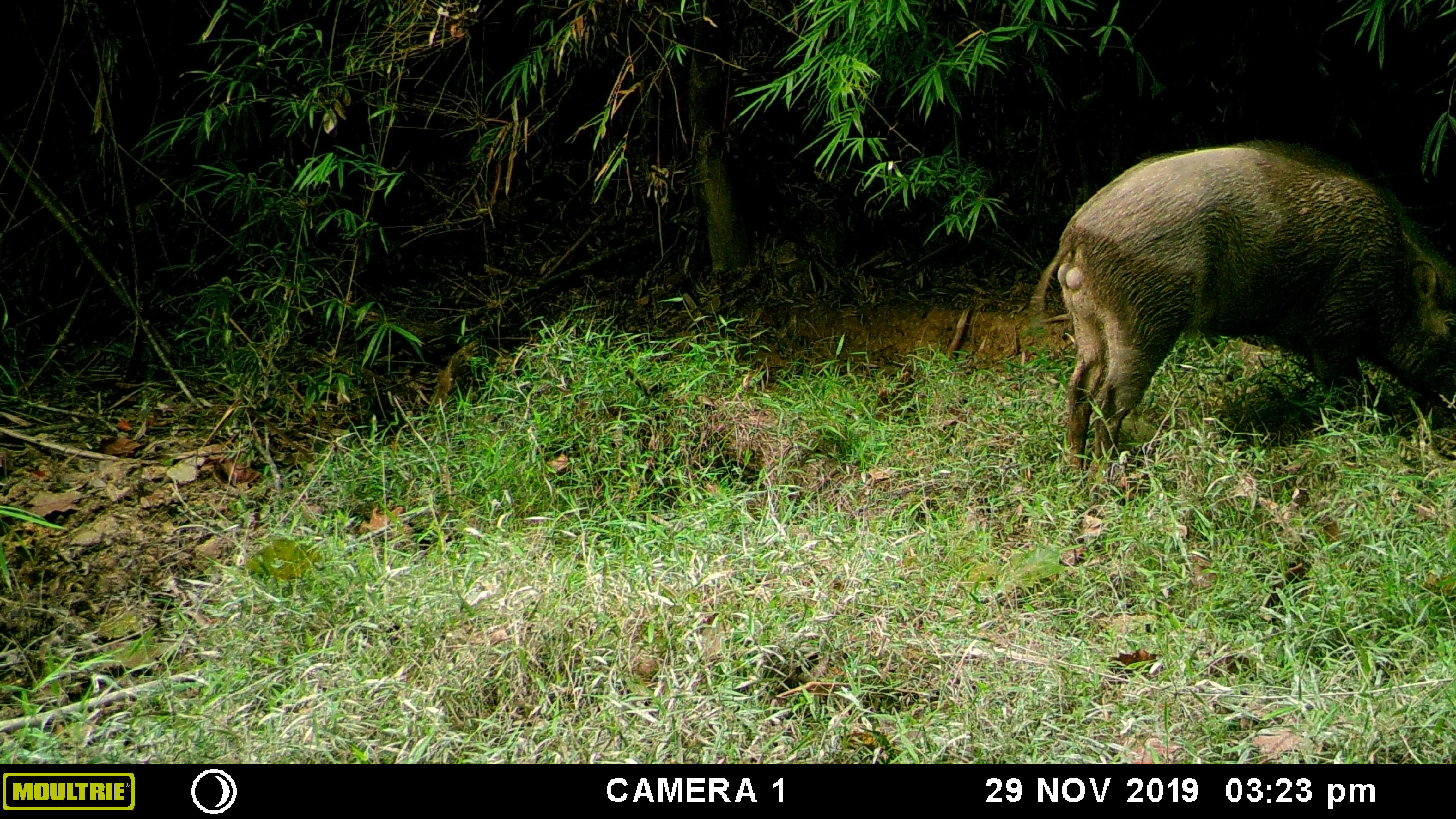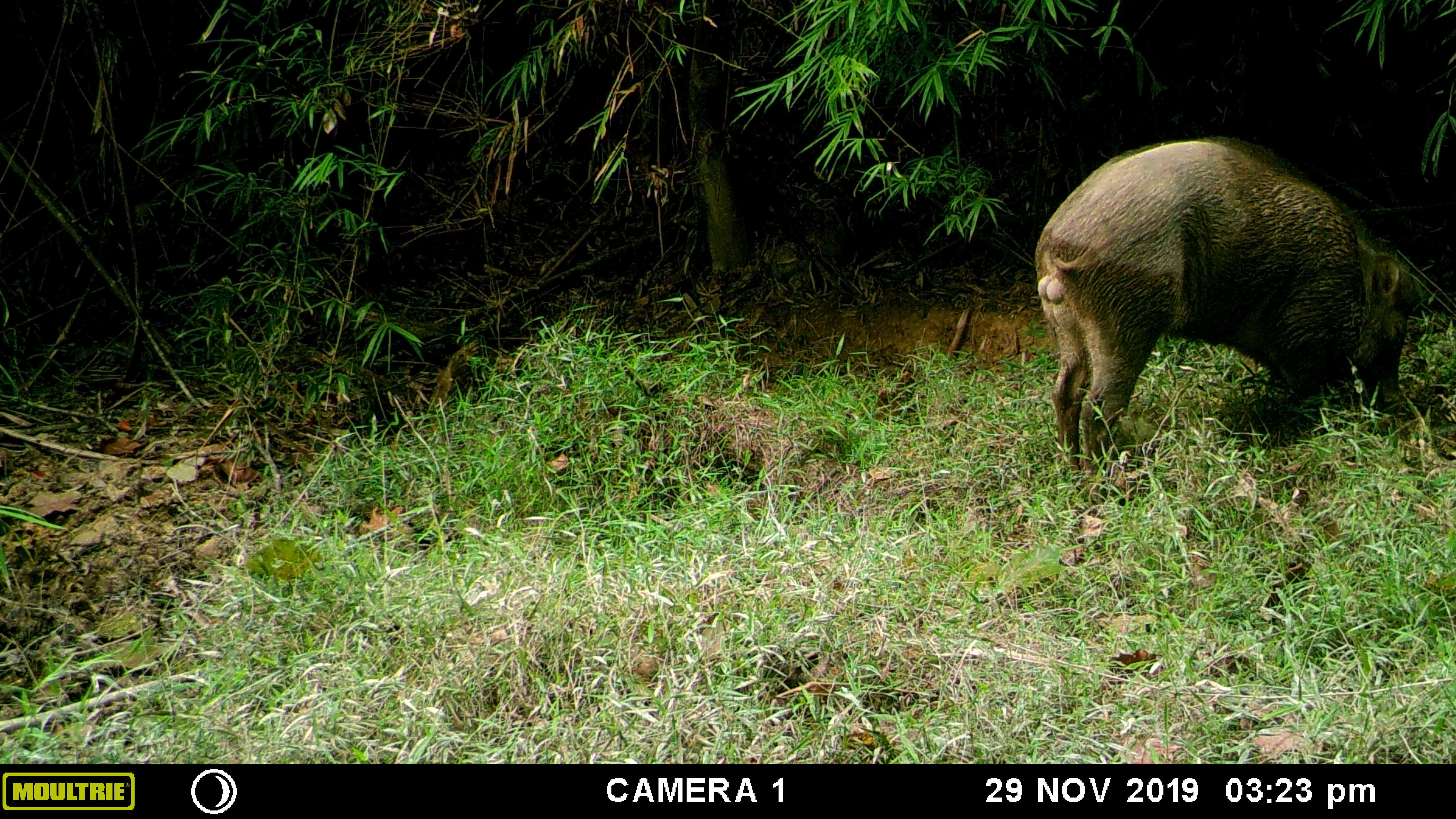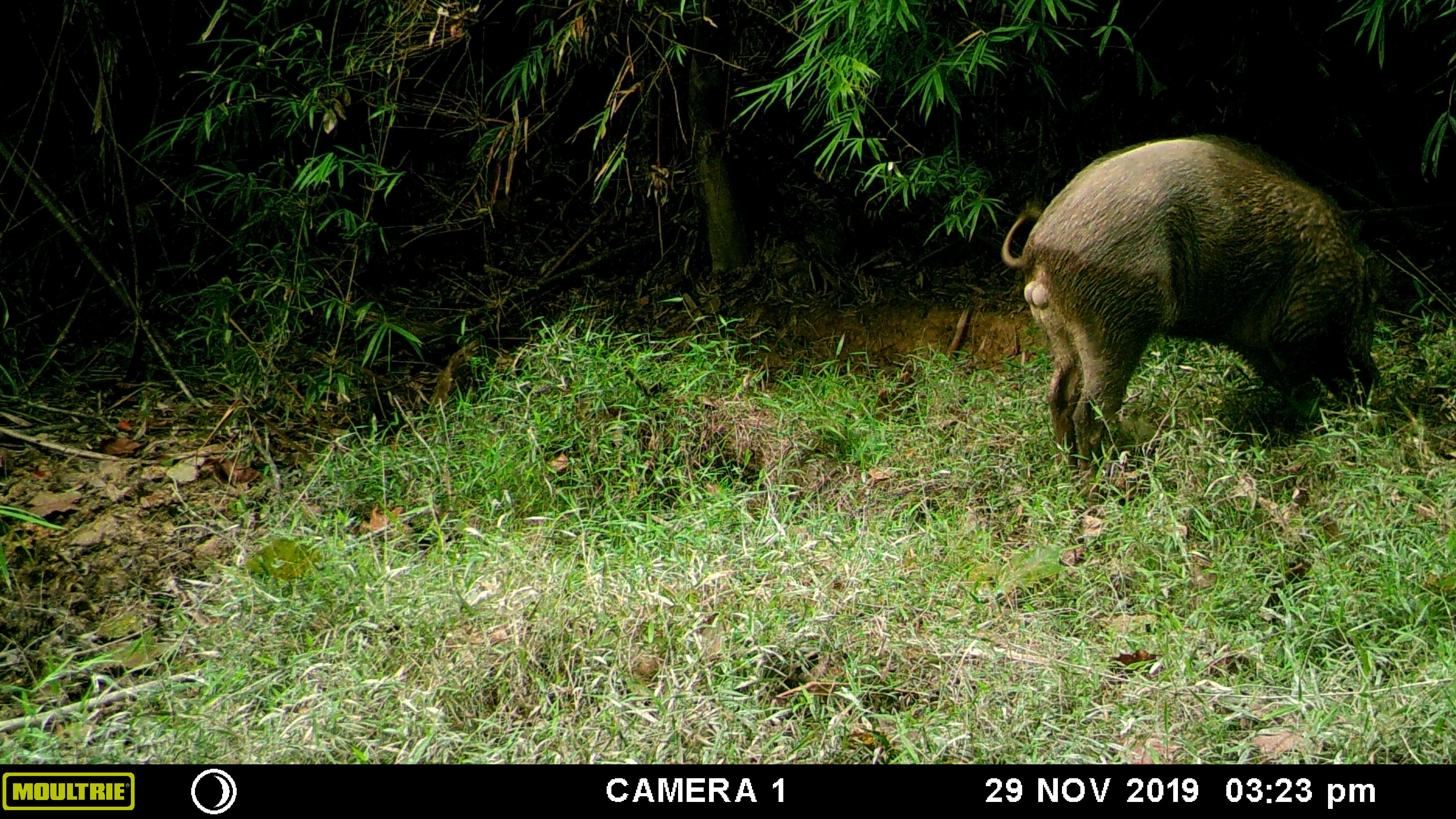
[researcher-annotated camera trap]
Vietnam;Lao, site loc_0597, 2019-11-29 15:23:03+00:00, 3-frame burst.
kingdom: Animalia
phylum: Chordata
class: Mammalia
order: Artiodactyla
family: Suidae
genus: Sus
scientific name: Sus scrofa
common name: eurasian wild pig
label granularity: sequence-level